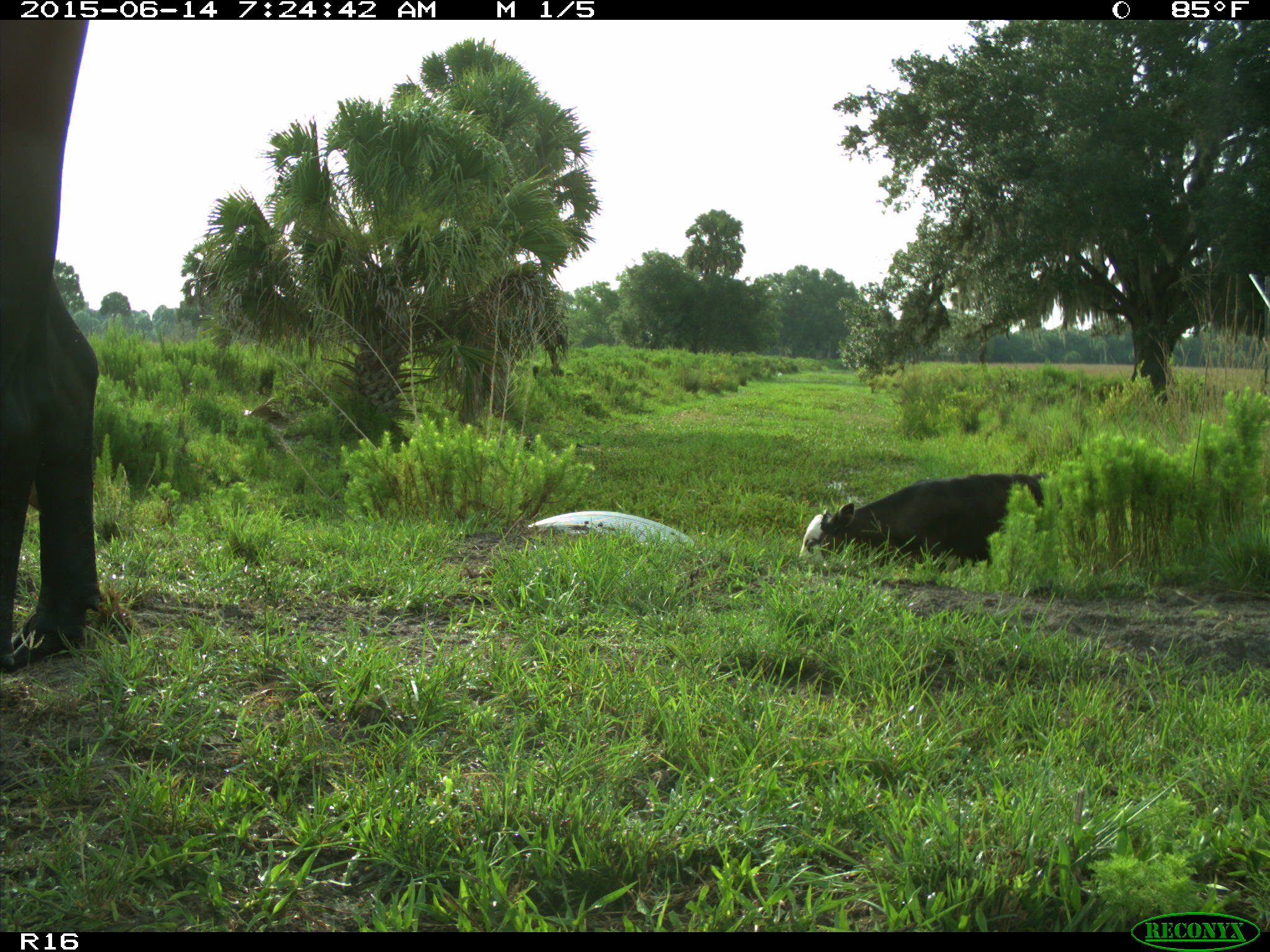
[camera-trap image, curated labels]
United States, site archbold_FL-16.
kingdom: Animalia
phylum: Chordata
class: Mammalia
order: Artiodactyla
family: Bovidae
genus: Bos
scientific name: Bos taurus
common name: domestic cow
Bos taurus (domestic cow).